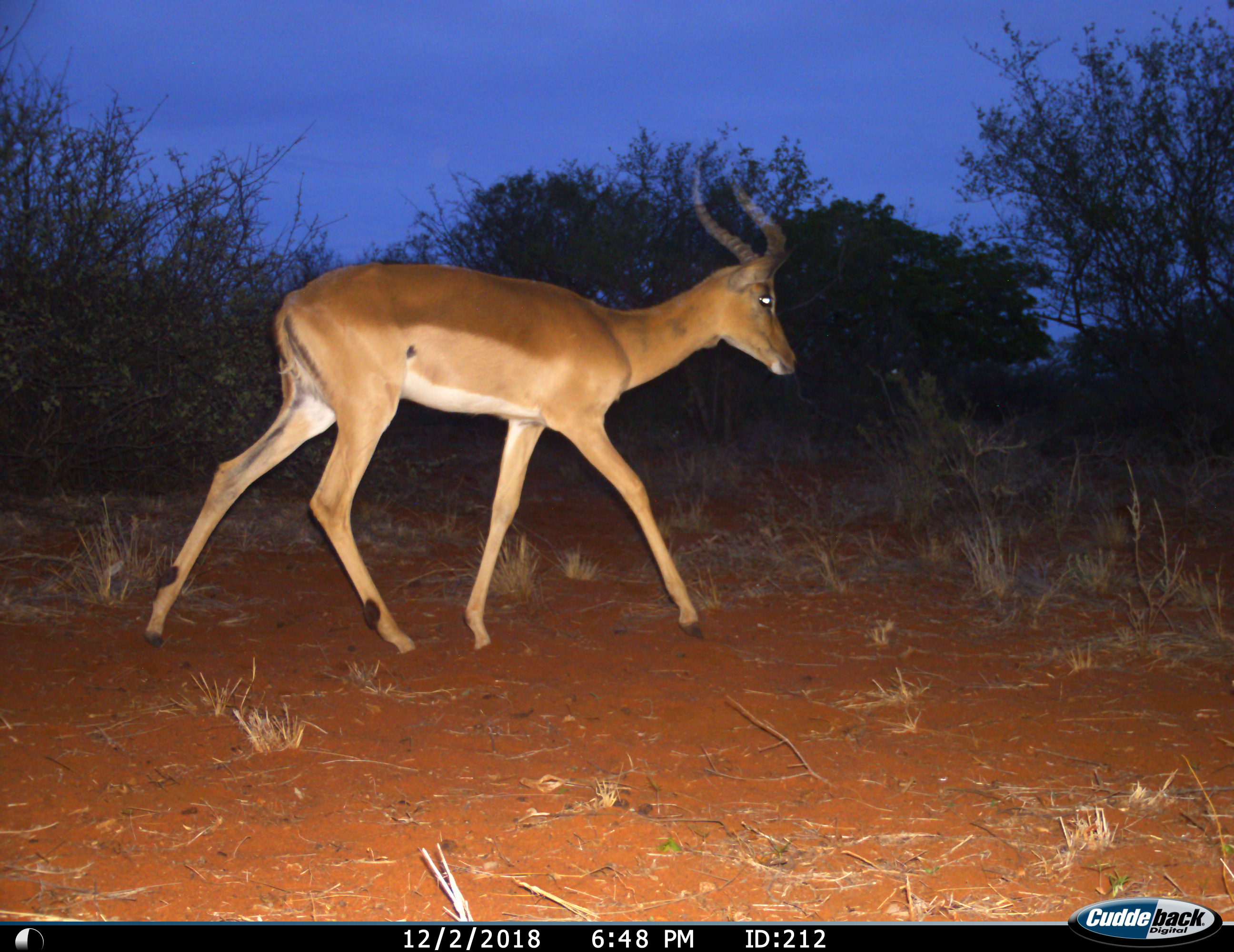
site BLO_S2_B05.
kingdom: Animalia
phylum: Chordata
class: Mammalia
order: Artiodactyla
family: Bovidae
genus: Aepyceros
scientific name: Aepyceros melampus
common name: impala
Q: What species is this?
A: Impala (Aepyceros melampus).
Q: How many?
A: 1.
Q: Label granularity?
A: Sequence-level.